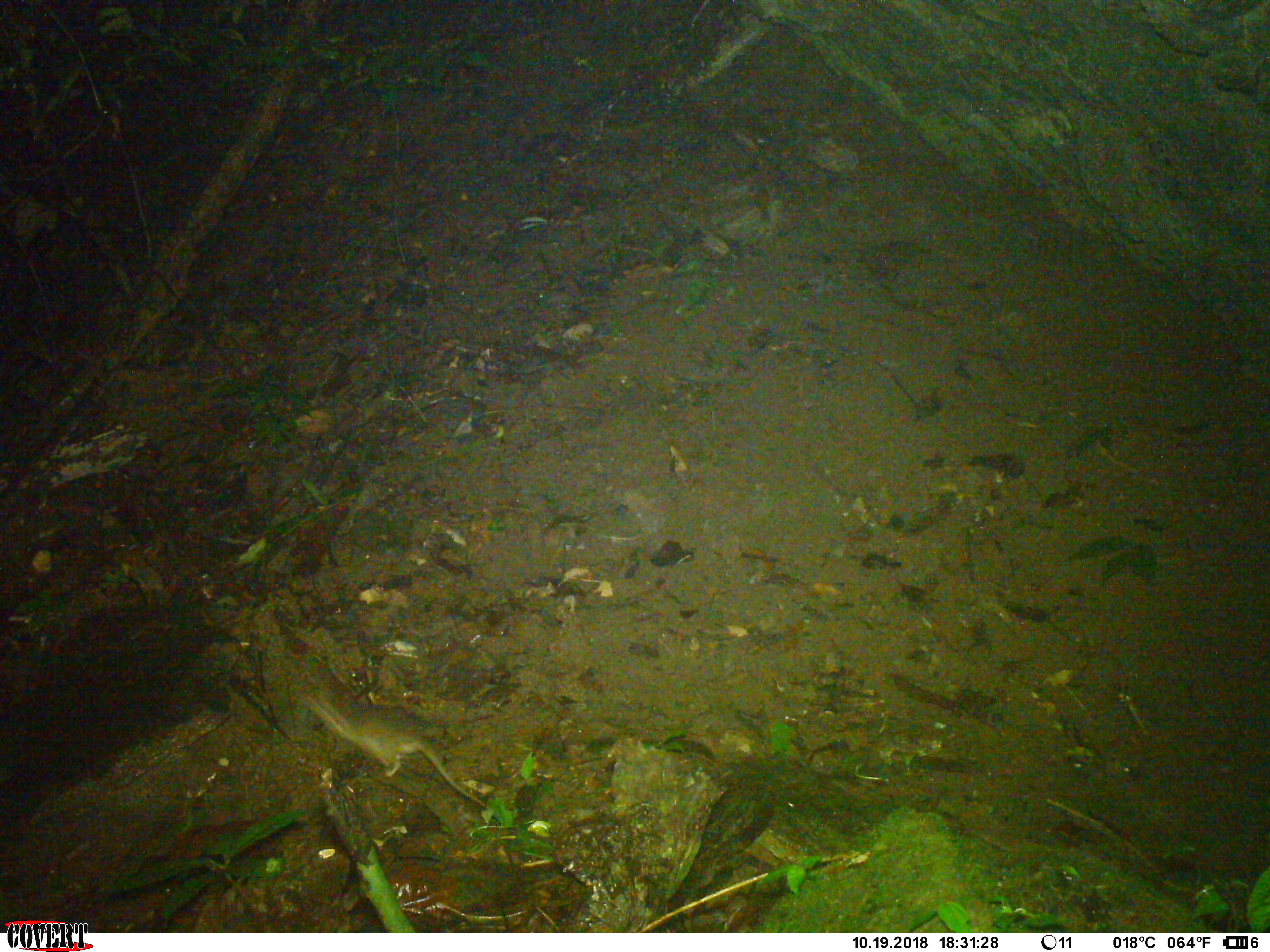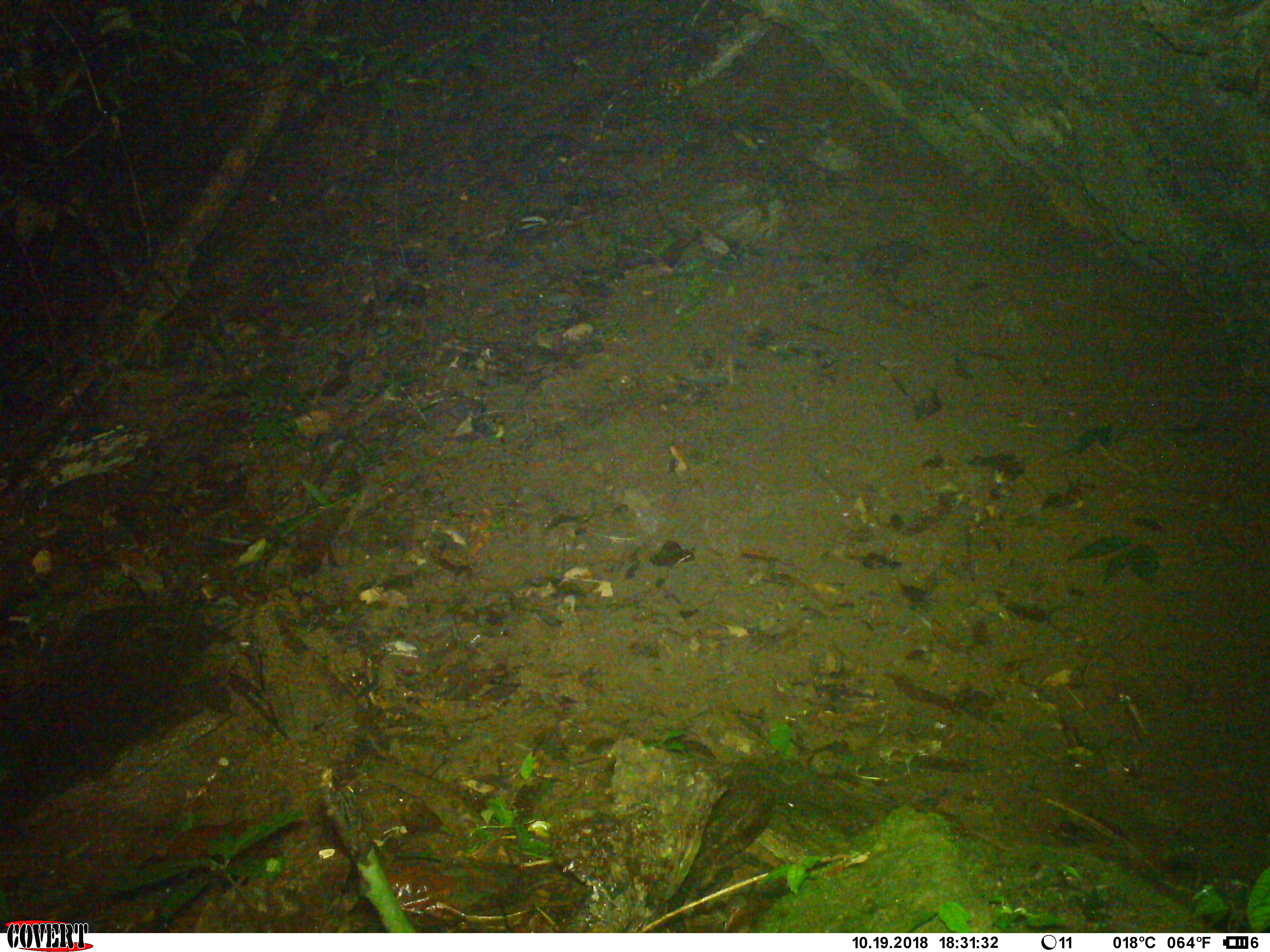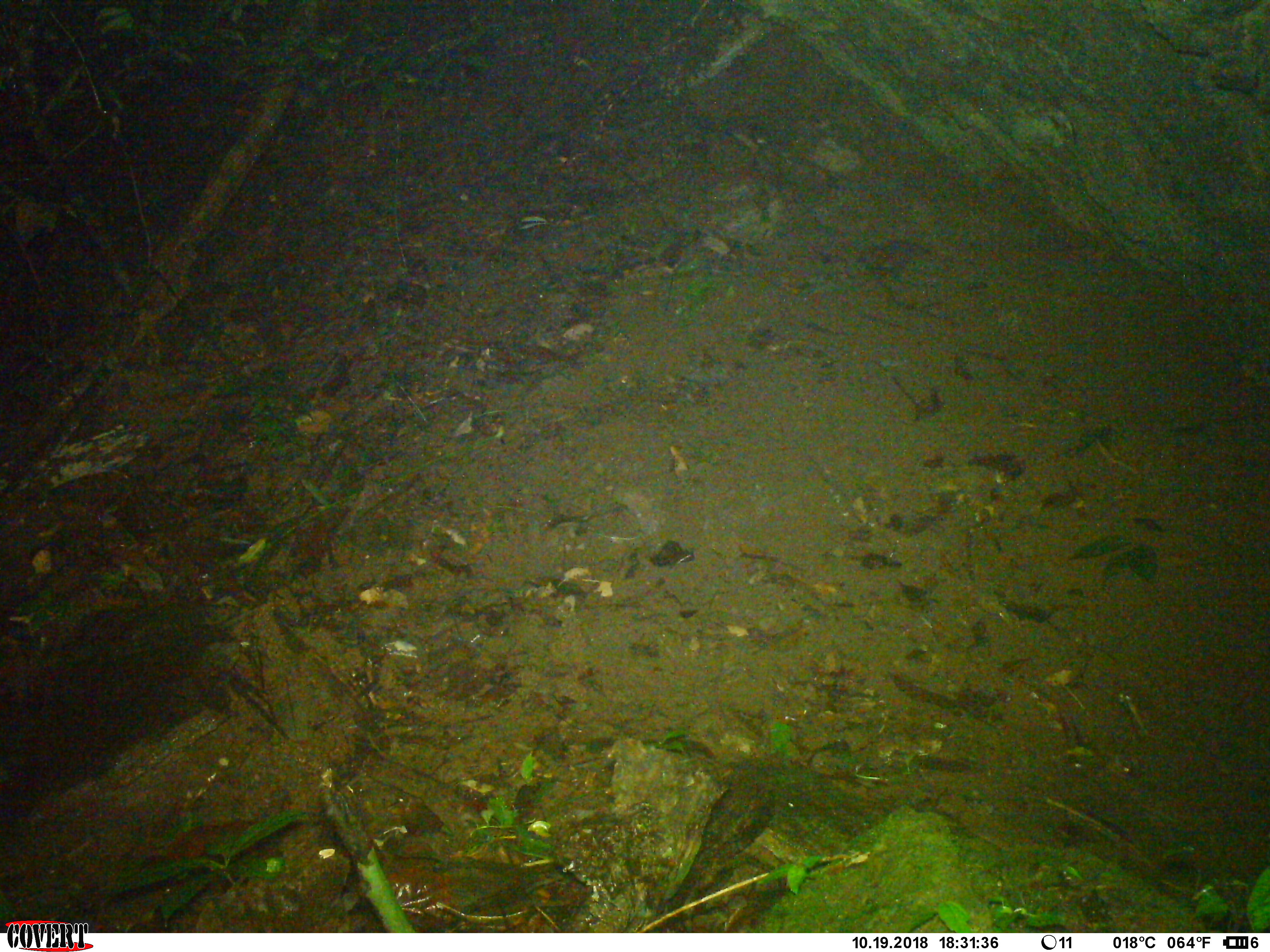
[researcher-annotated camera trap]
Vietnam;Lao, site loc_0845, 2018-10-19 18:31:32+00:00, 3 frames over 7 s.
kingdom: Animalia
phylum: Chordata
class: Mammalia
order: Rodentia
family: Muridae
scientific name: Muridae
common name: old-world mice and rats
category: unidentified murid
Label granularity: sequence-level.